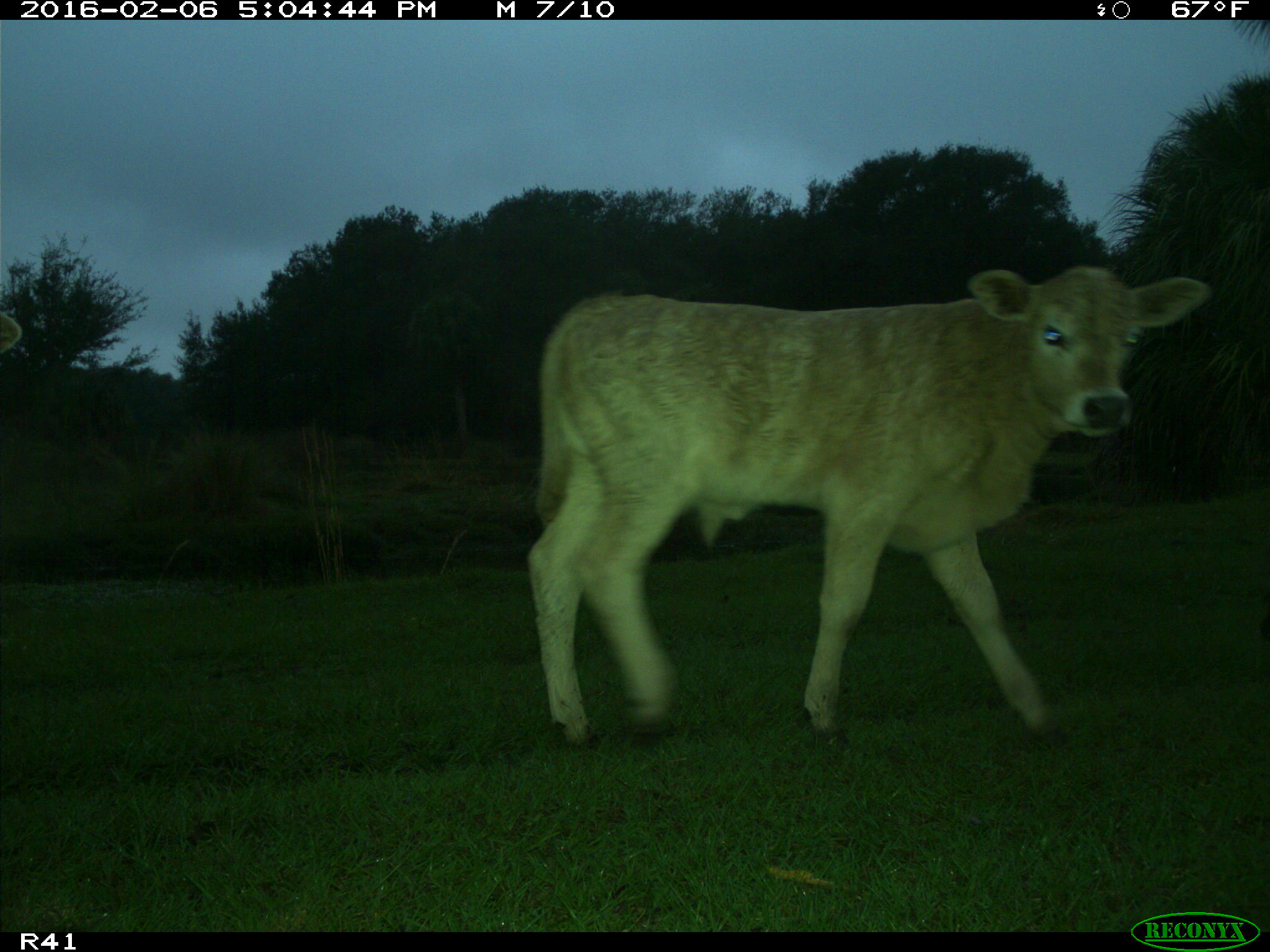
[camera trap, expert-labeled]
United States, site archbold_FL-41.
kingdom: Animalia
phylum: Chordata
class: Mammalia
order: Artiodactyla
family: Bovidae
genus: Bos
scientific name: Bos taurus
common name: domestic cow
Bos taurus (domestic cow).